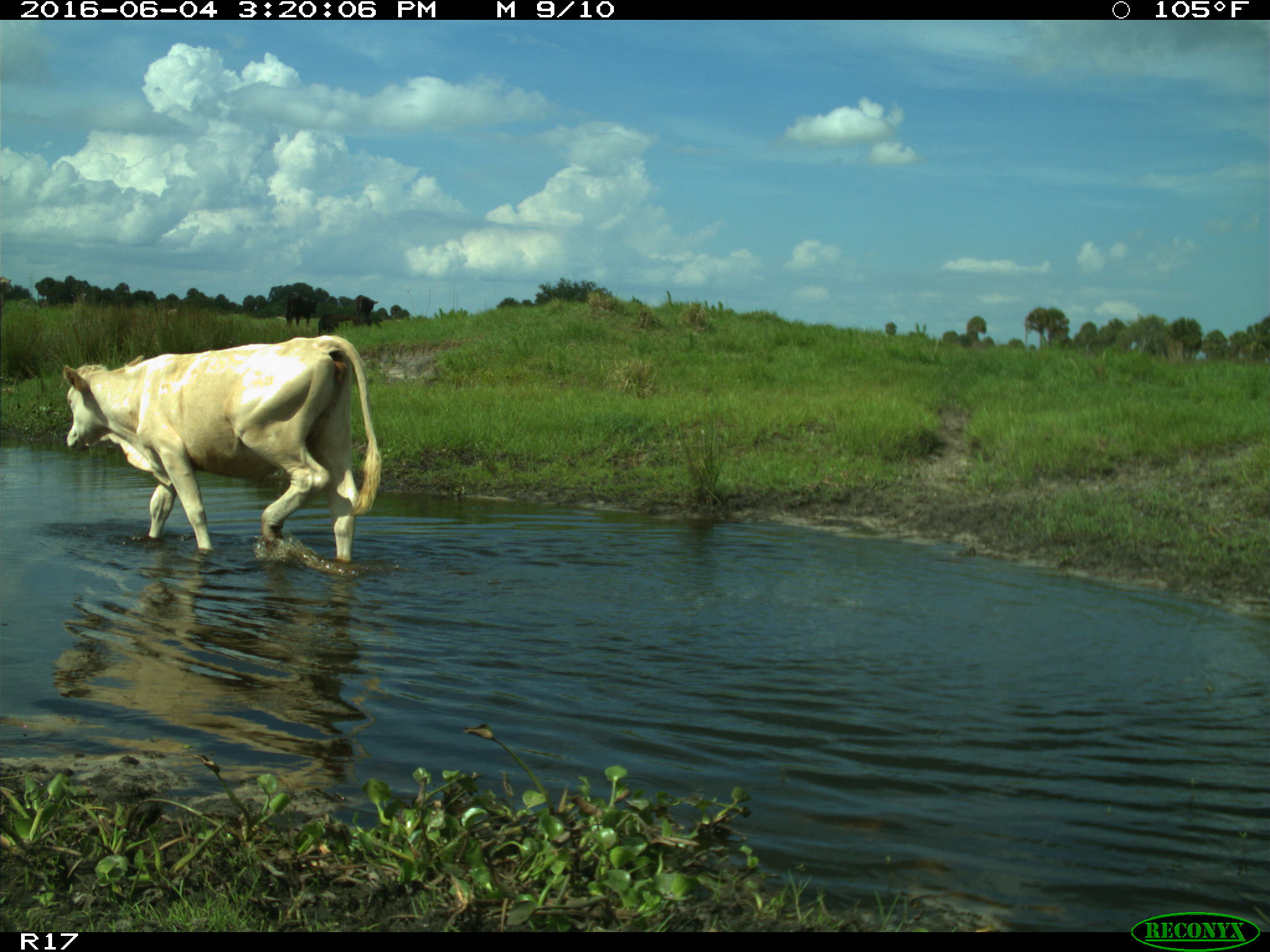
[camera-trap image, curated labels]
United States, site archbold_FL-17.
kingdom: Animalia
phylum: Chordata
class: Mammalia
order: Artiodactyla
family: Bovidae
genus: Bos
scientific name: Bos taurus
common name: domestic cow